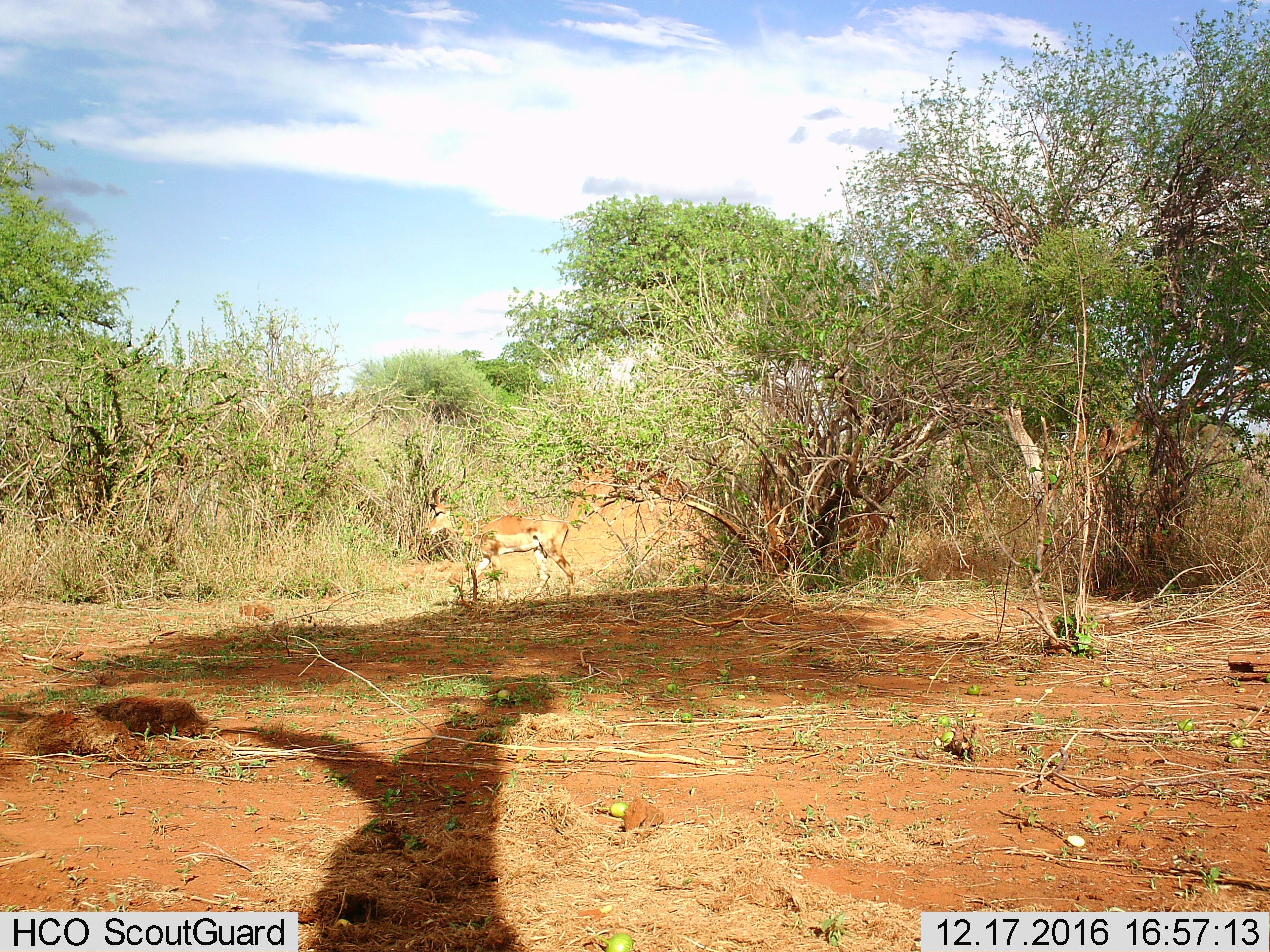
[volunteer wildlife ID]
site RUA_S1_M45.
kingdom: Animalia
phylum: Chordata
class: Mammalia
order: Artiodactyla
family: Bovidae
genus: Aepyceros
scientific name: Aepyceros melampus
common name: impala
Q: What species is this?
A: Impala (Aepyceros melampus).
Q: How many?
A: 1.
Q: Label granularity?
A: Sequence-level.